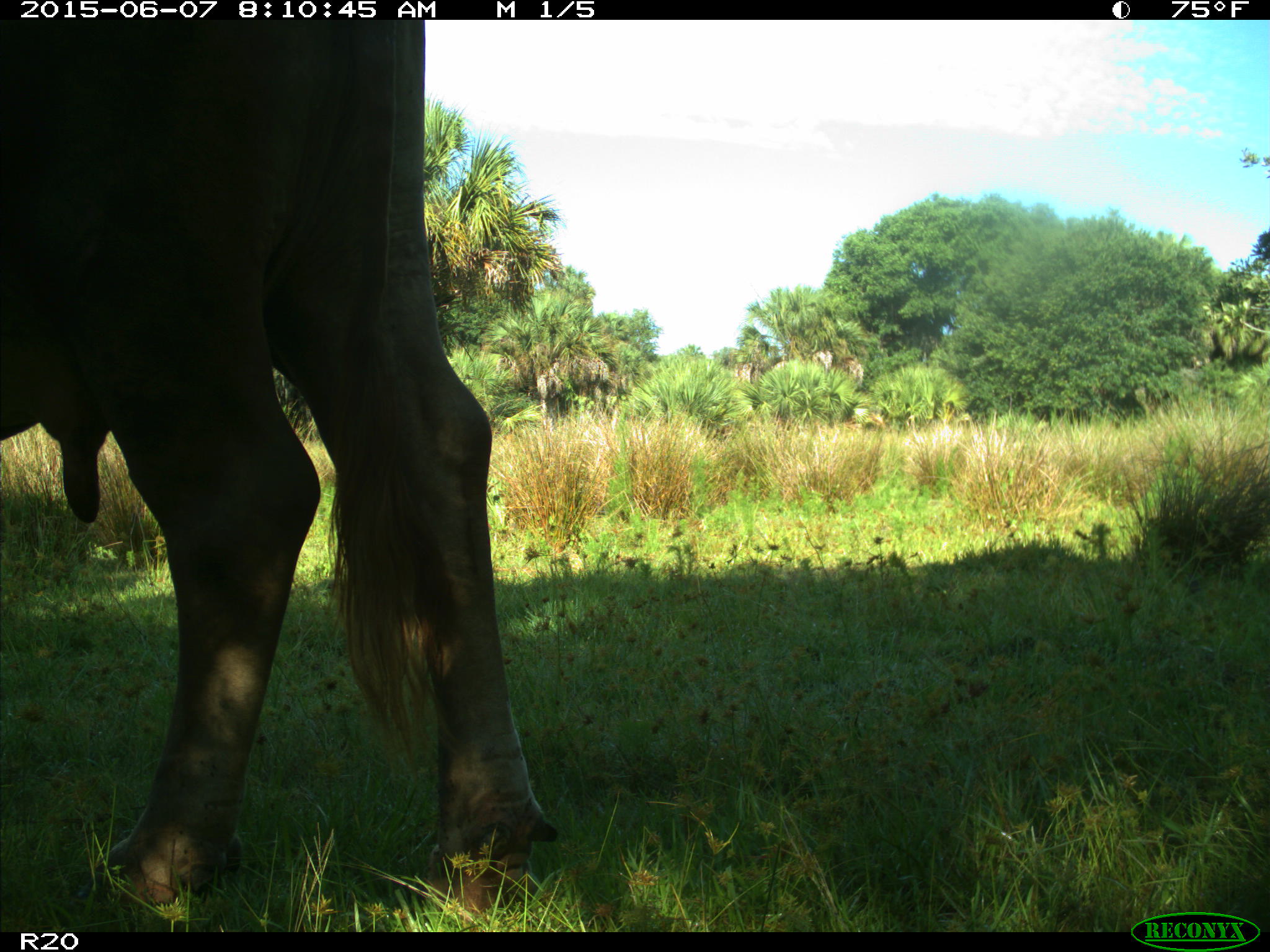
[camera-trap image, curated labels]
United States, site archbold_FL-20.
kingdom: Animalia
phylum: Chordata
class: Mammalia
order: Artiodactyla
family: Bovidae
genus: Bos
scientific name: Bos taurus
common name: domestic cow